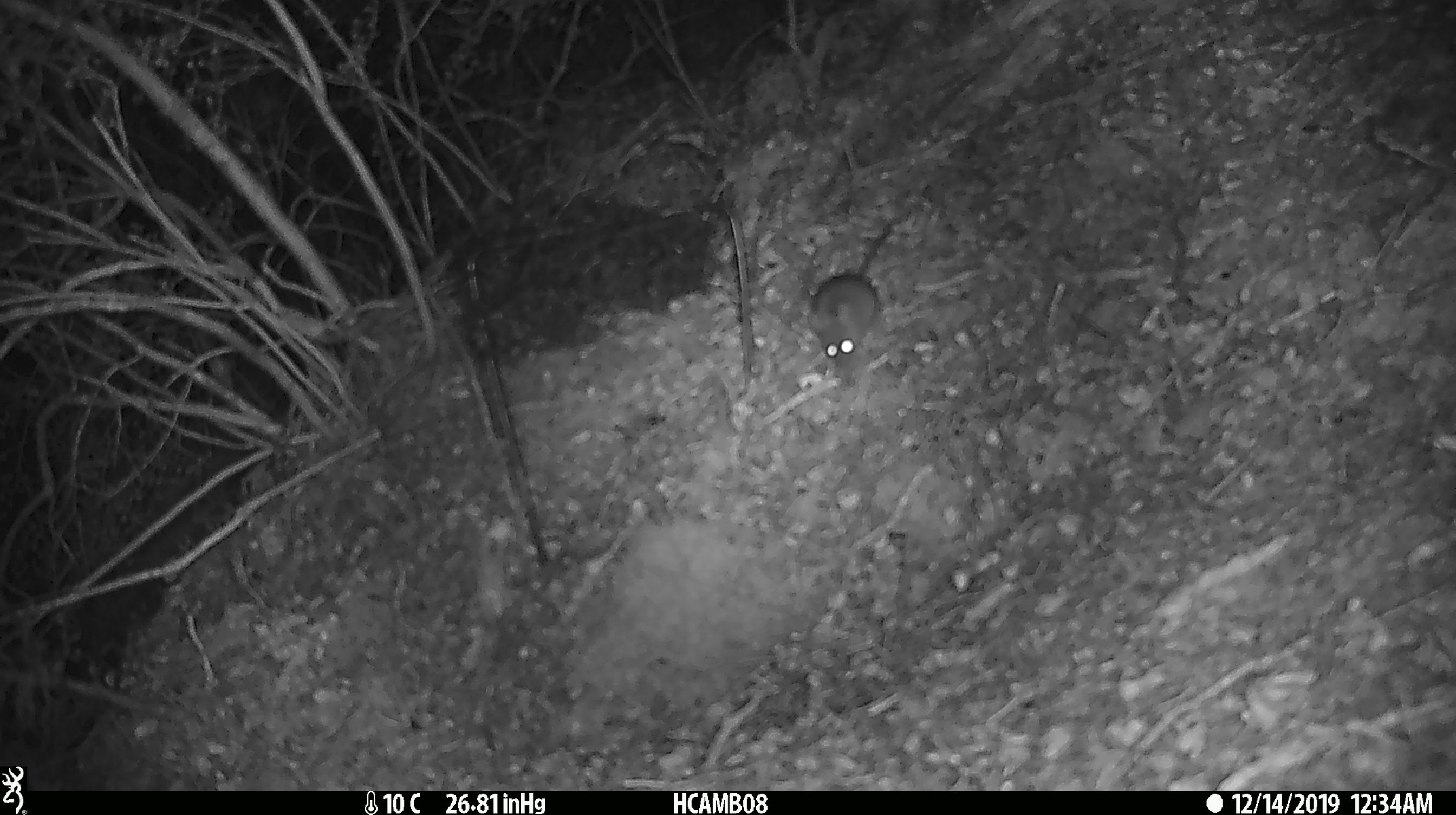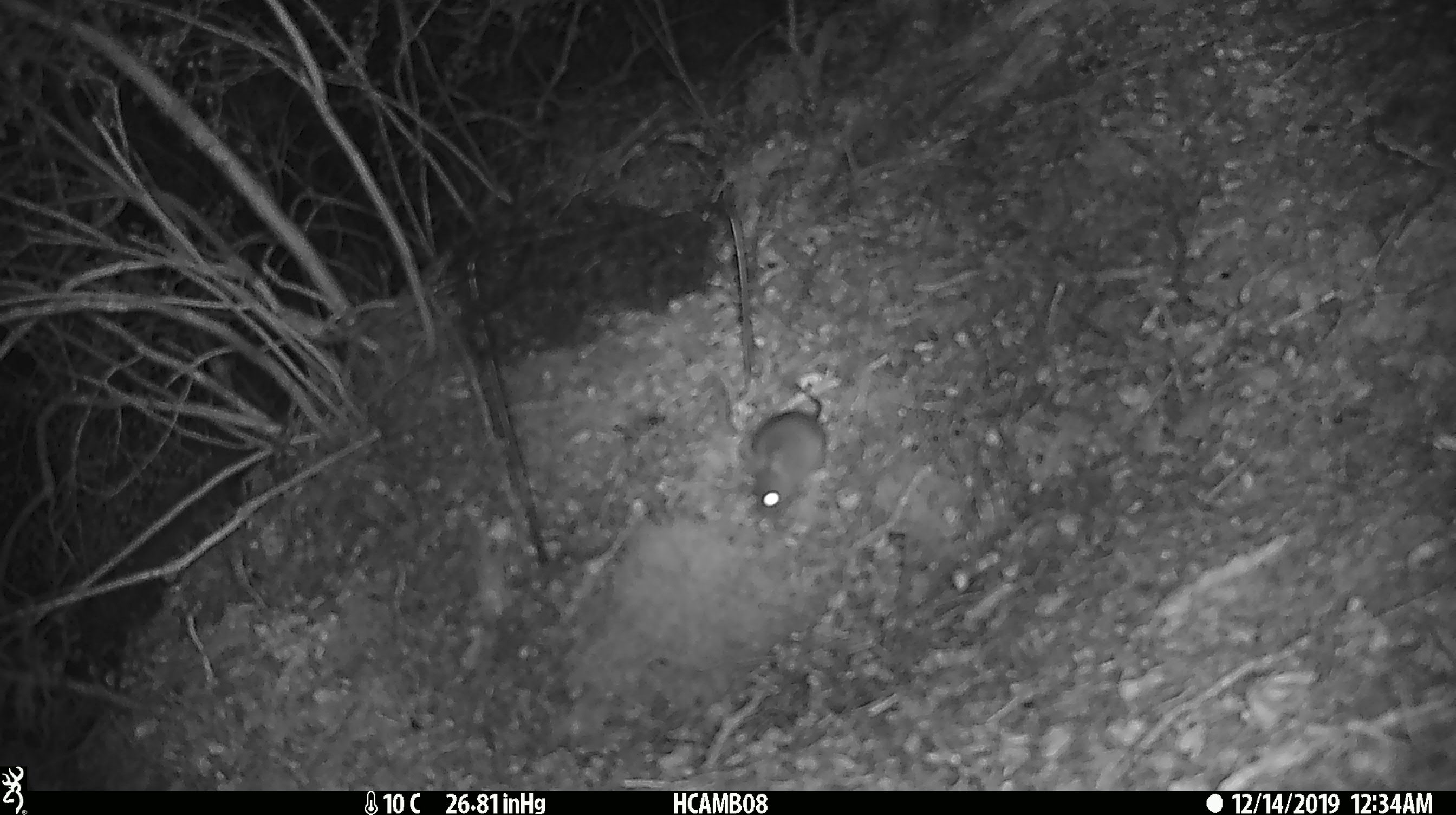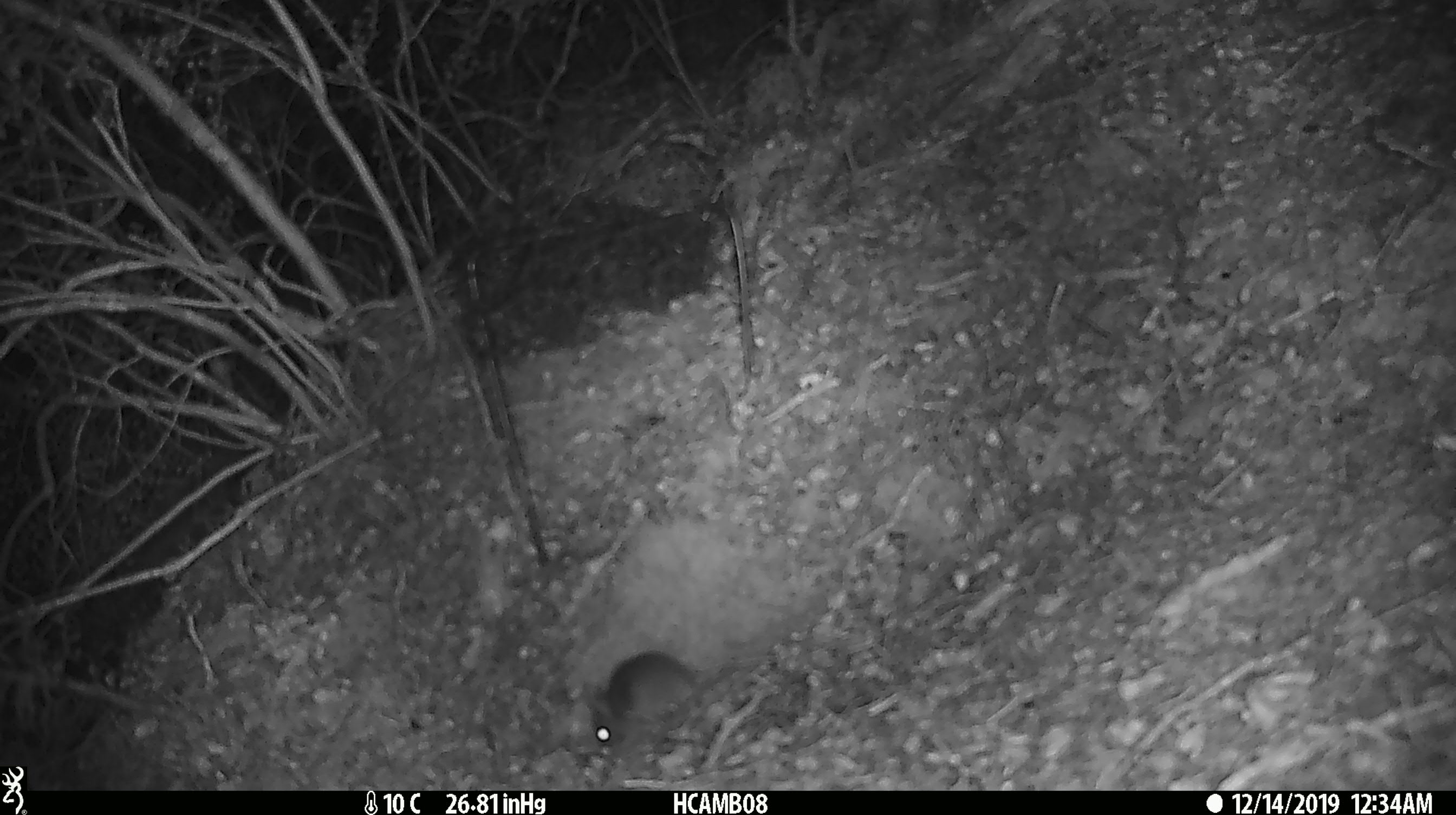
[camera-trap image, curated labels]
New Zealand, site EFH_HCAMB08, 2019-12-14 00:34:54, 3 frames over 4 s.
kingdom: Animalia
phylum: Chordata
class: Mammalia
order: Rodentia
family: Muridae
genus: Mus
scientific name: Mus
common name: mouse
Mouse (Mus).